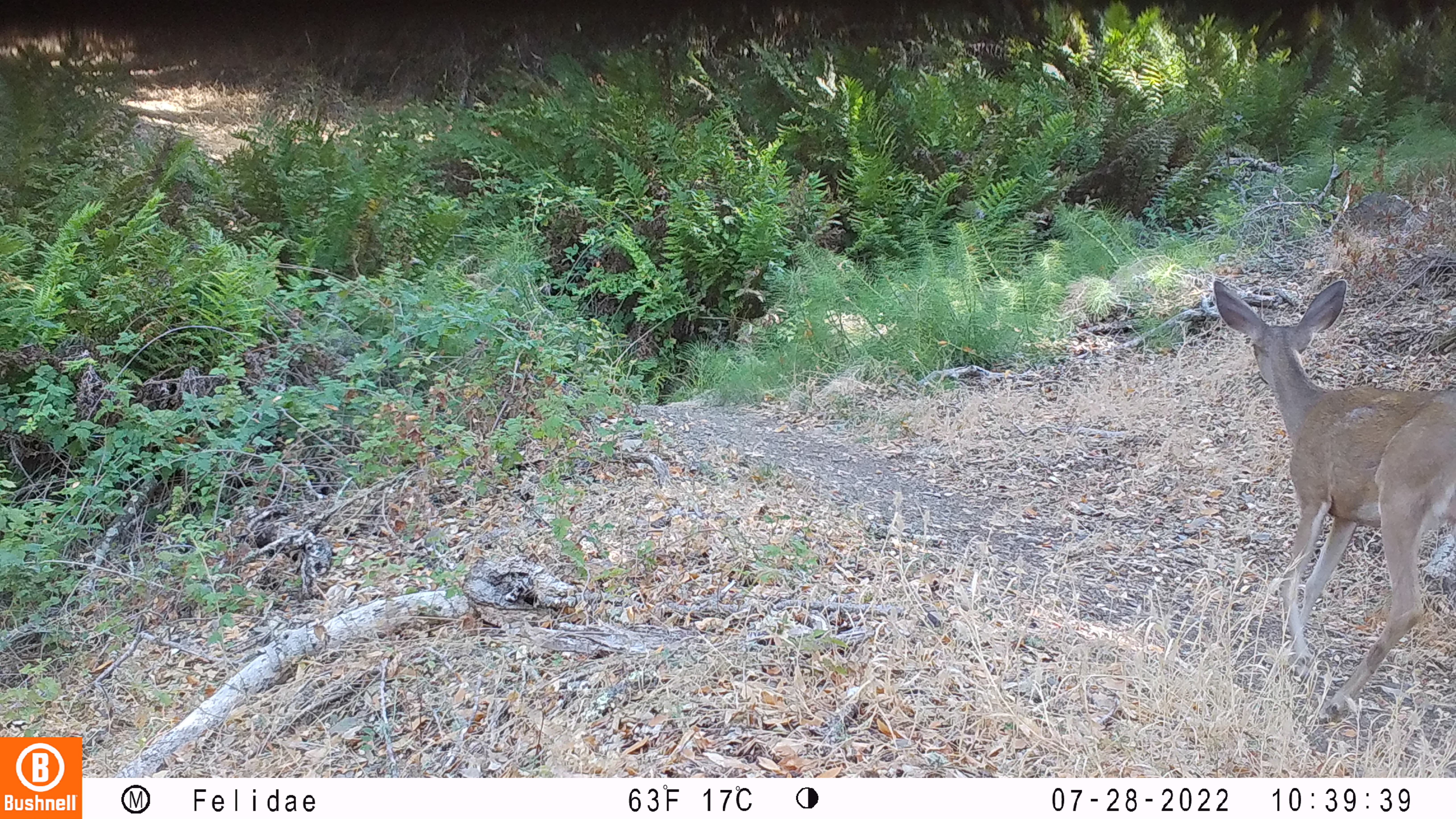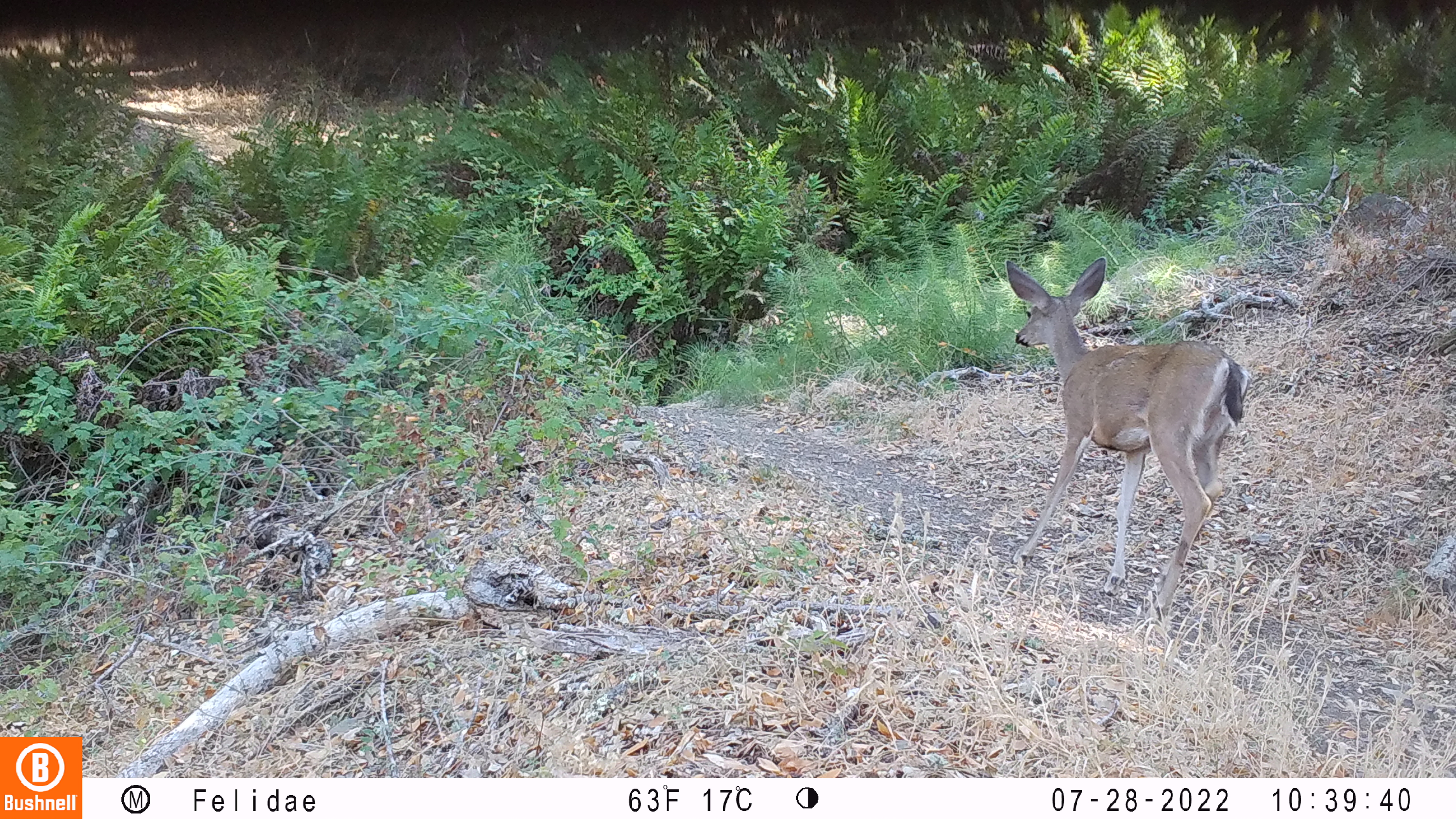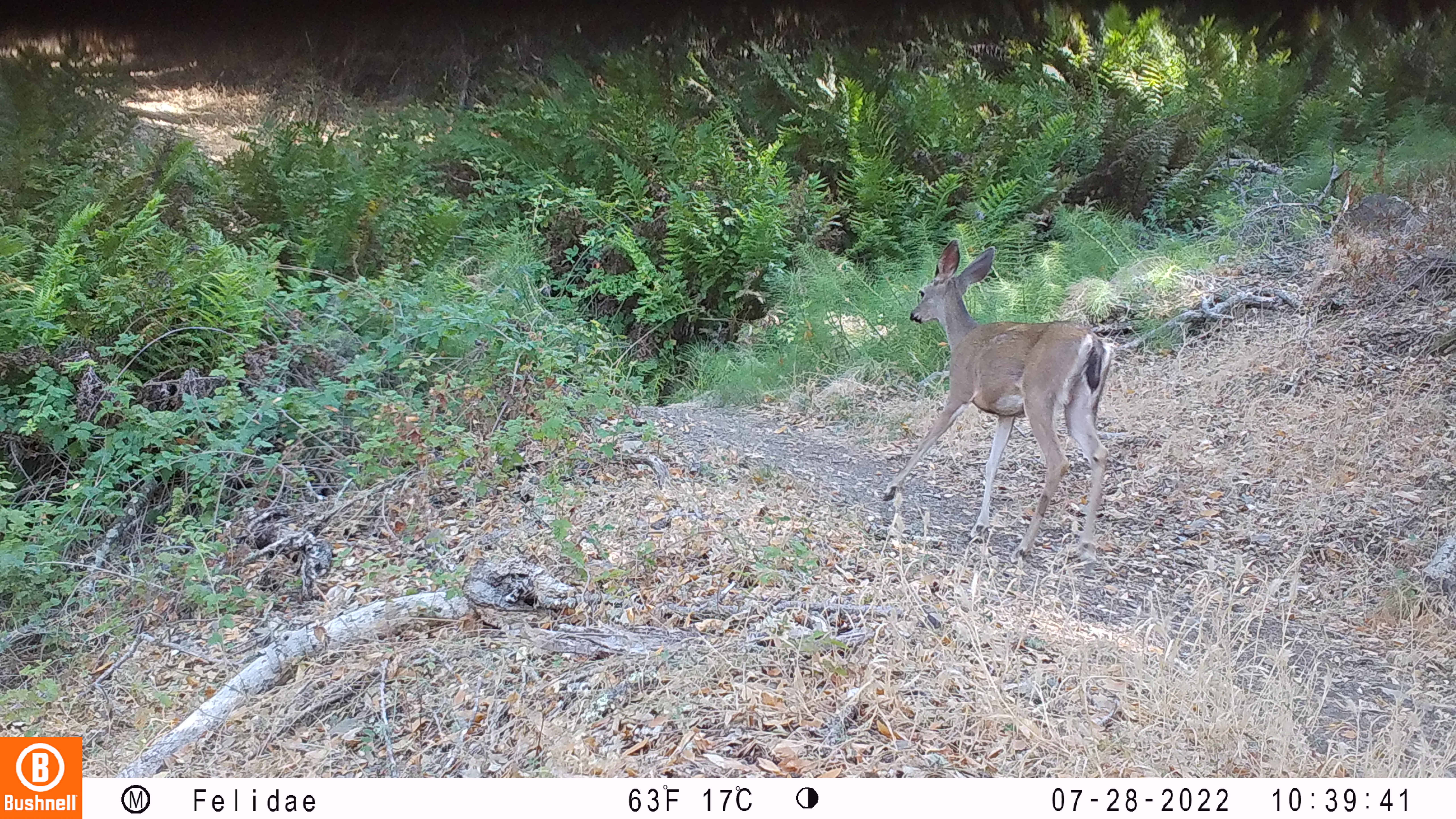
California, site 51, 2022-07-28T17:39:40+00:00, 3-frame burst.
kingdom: Animalia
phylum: Chordata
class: Mammalia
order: Artiodactyla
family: Cervidae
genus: Odocoileus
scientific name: Odocoileus hemionus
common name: mule deer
Mule deer (Odocoileus hemionus).